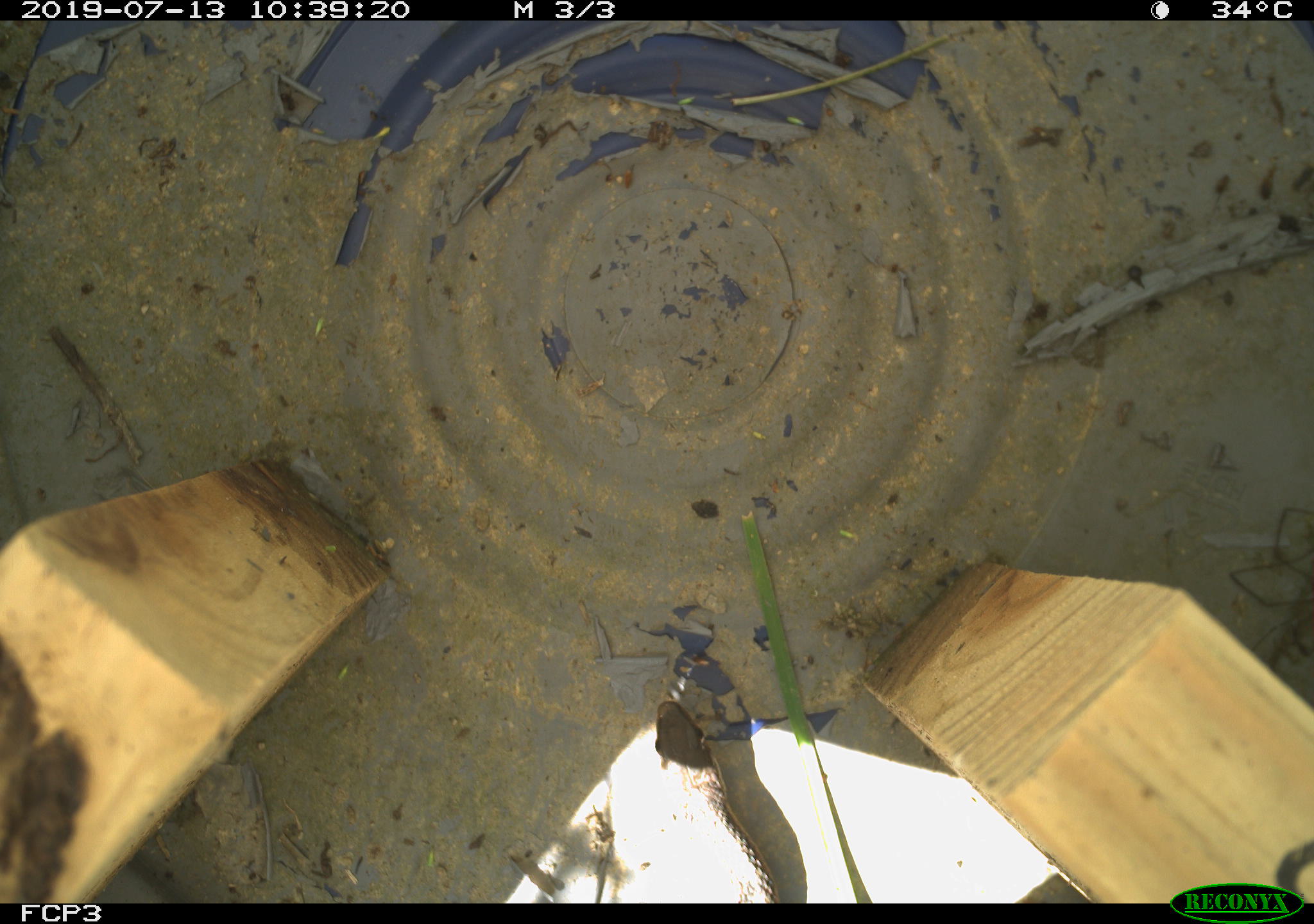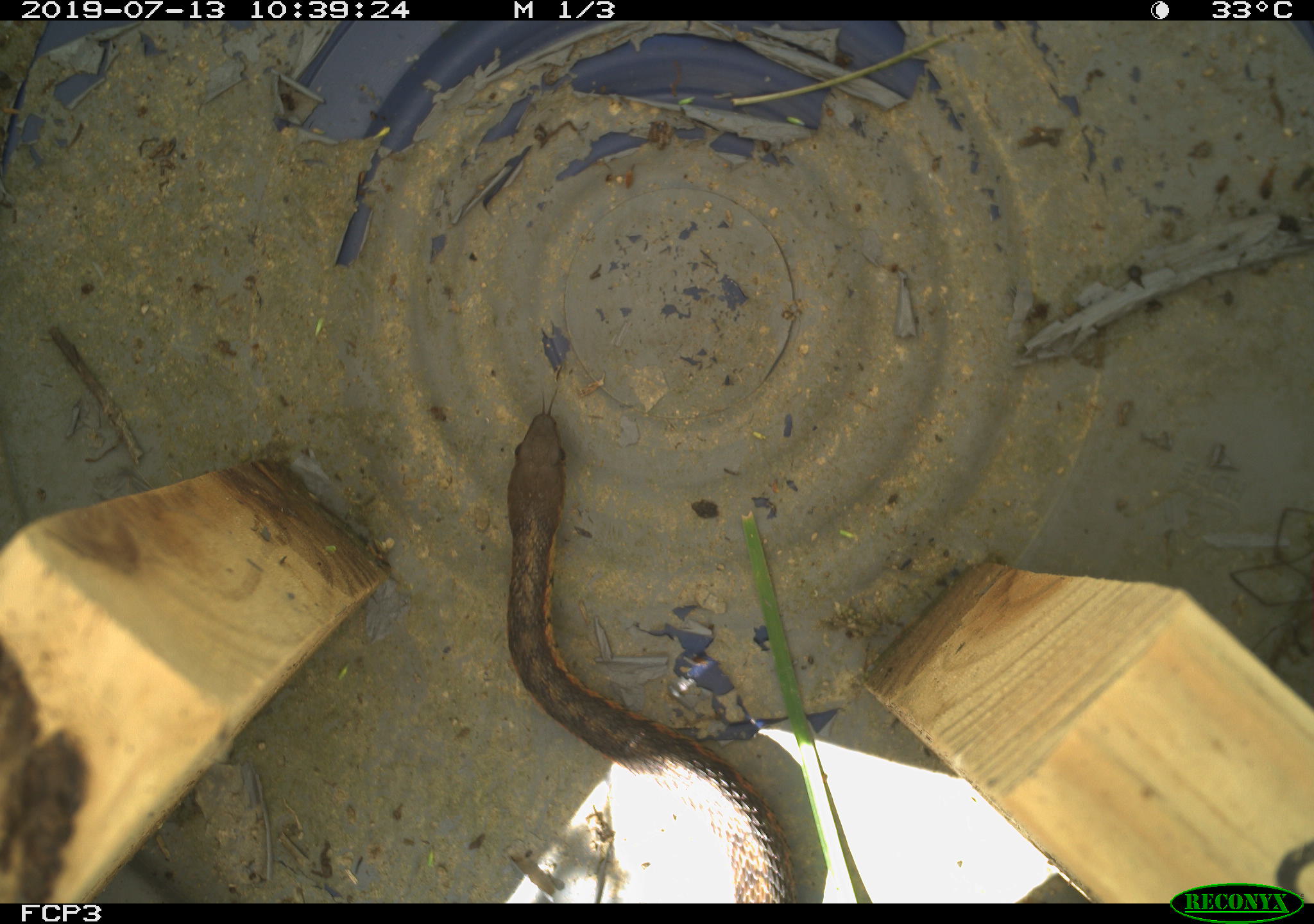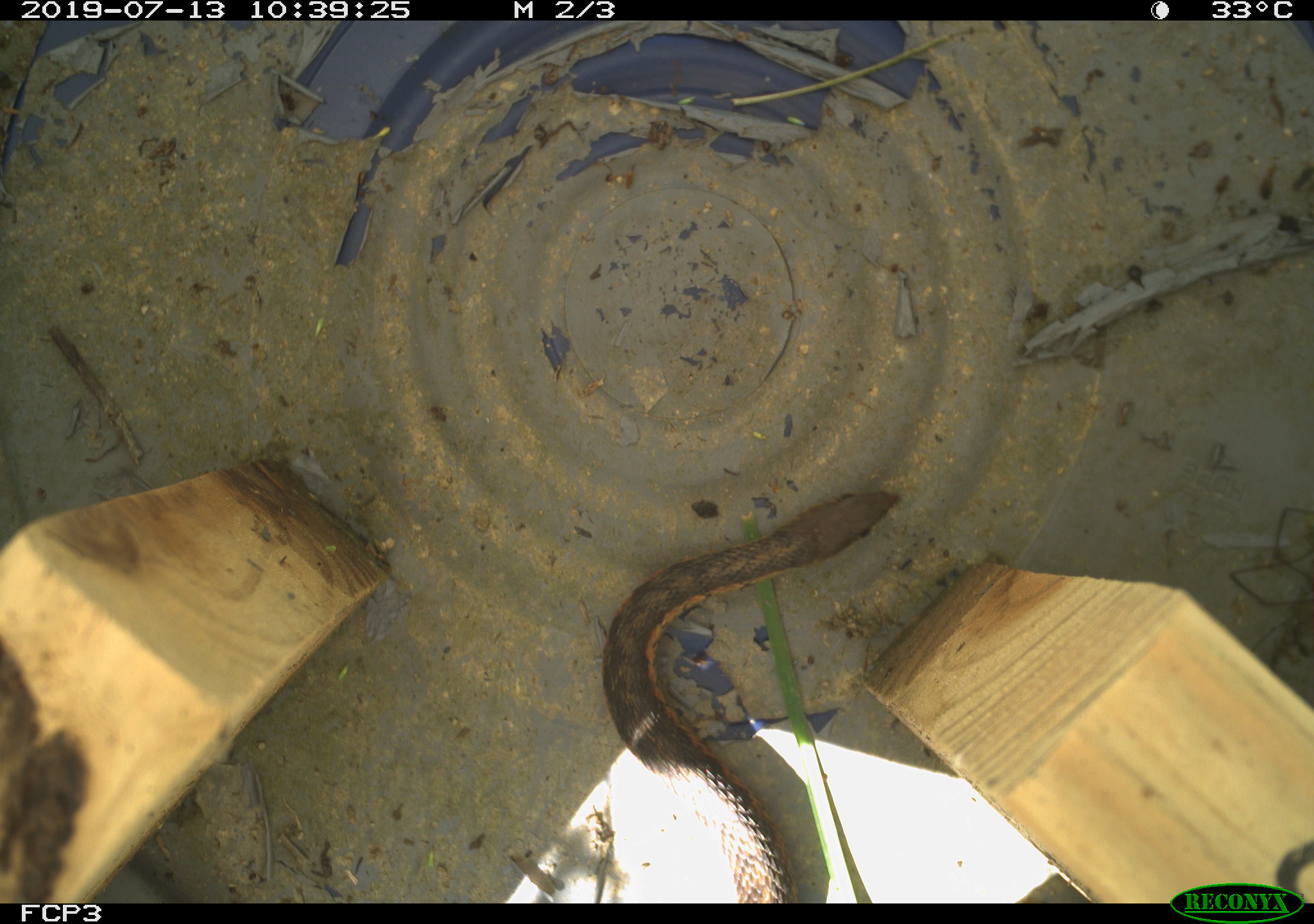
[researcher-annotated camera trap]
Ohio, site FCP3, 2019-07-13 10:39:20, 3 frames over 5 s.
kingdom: Animalia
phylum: Chordata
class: Reptilia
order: Squamata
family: Colubridae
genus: Thamnophis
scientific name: Thamnophis sirtalis sirtalis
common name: eastern gartersnake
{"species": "eastern gartersnake (Thamnophis sirtalis sirtalis)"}